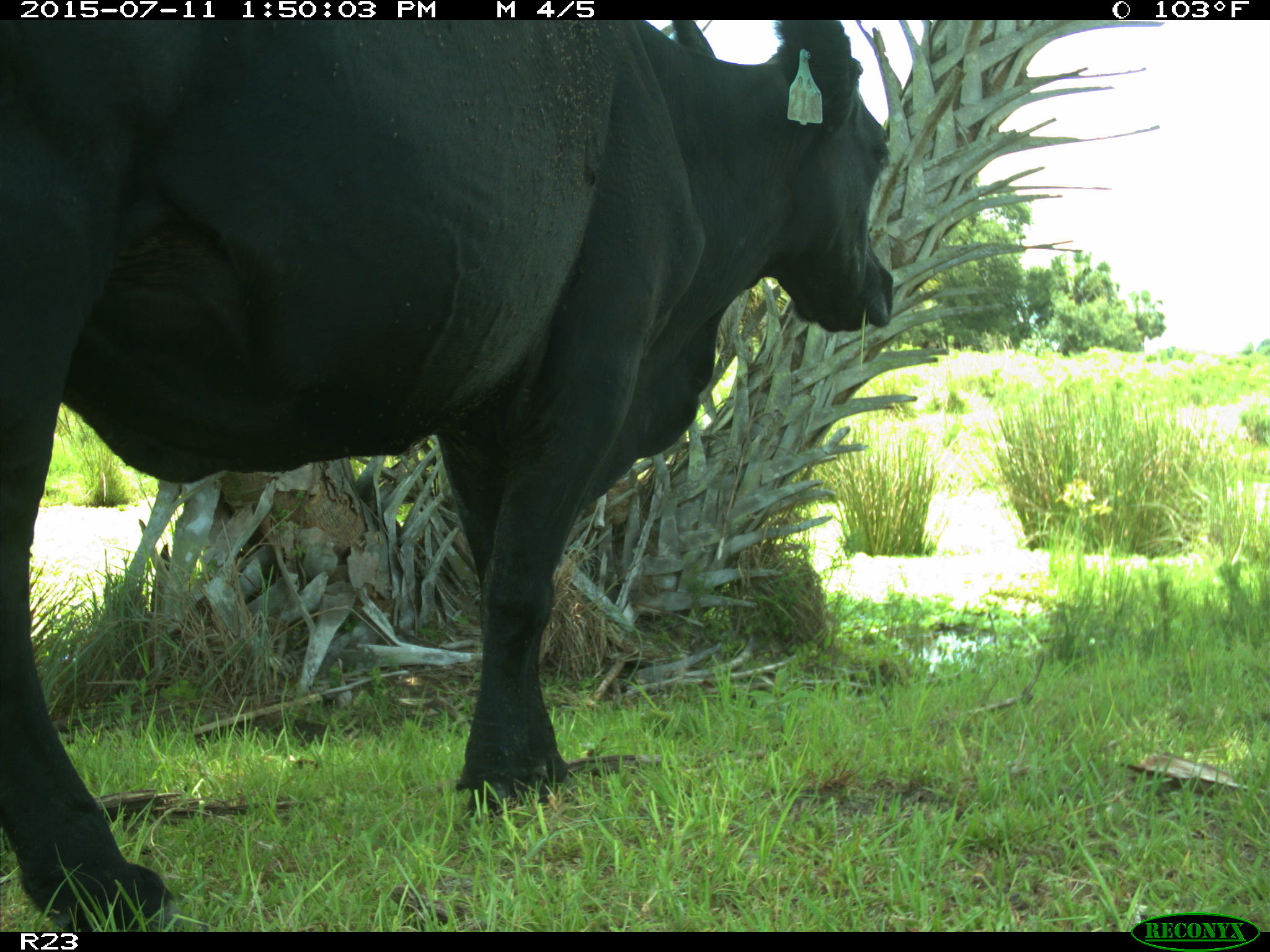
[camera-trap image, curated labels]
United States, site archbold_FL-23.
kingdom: Animalia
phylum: Chordata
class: Mammalia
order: Artiodactyla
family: Bovidae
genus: Bos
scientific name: Bos taurus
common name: domestic cow